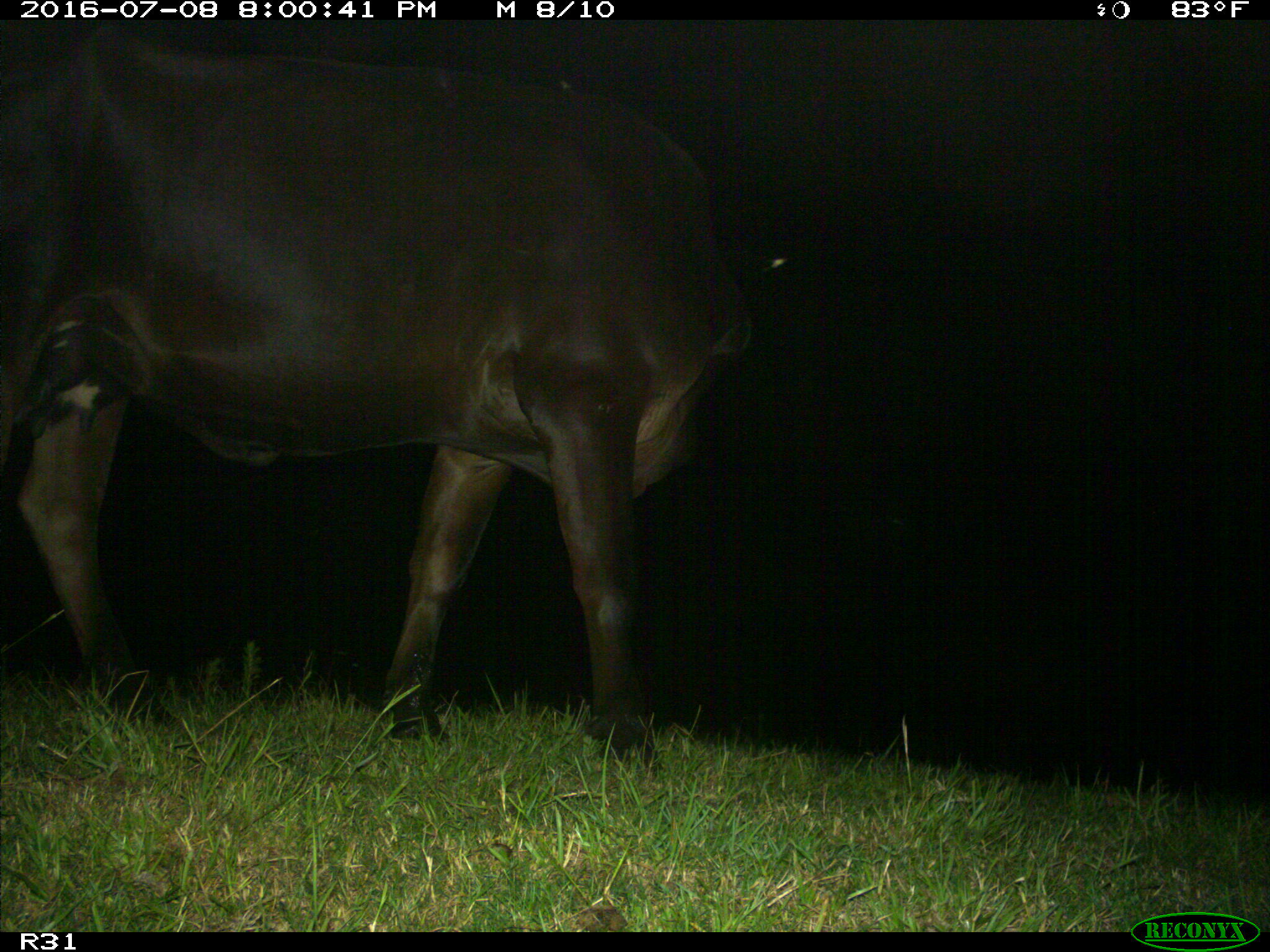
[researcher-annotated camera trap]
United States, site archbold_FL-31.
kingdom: Animalia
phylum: Chordata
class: Mammalia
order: Artiodactyla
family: Bovidae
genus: Bos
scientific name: Bos taurus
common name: domestic cow